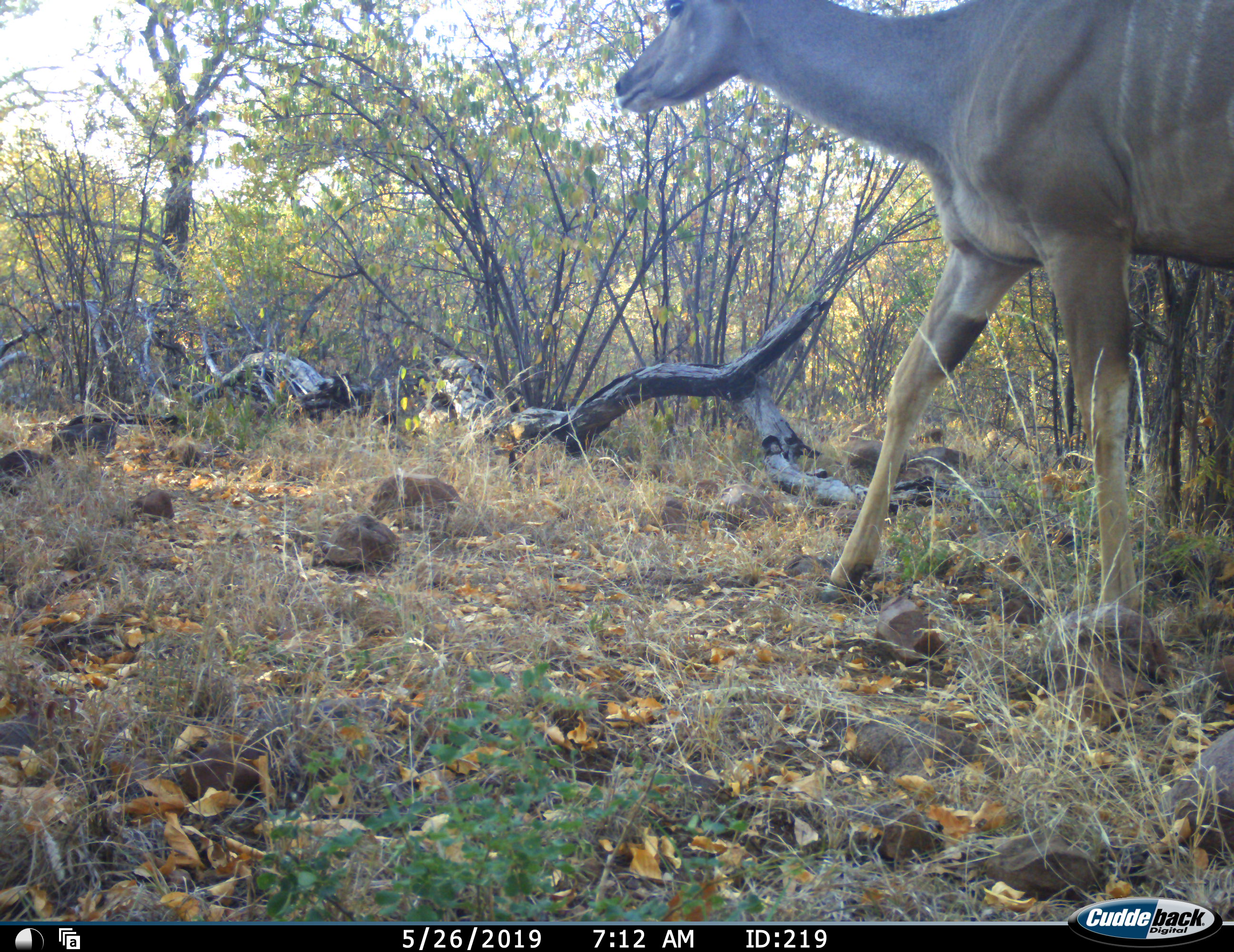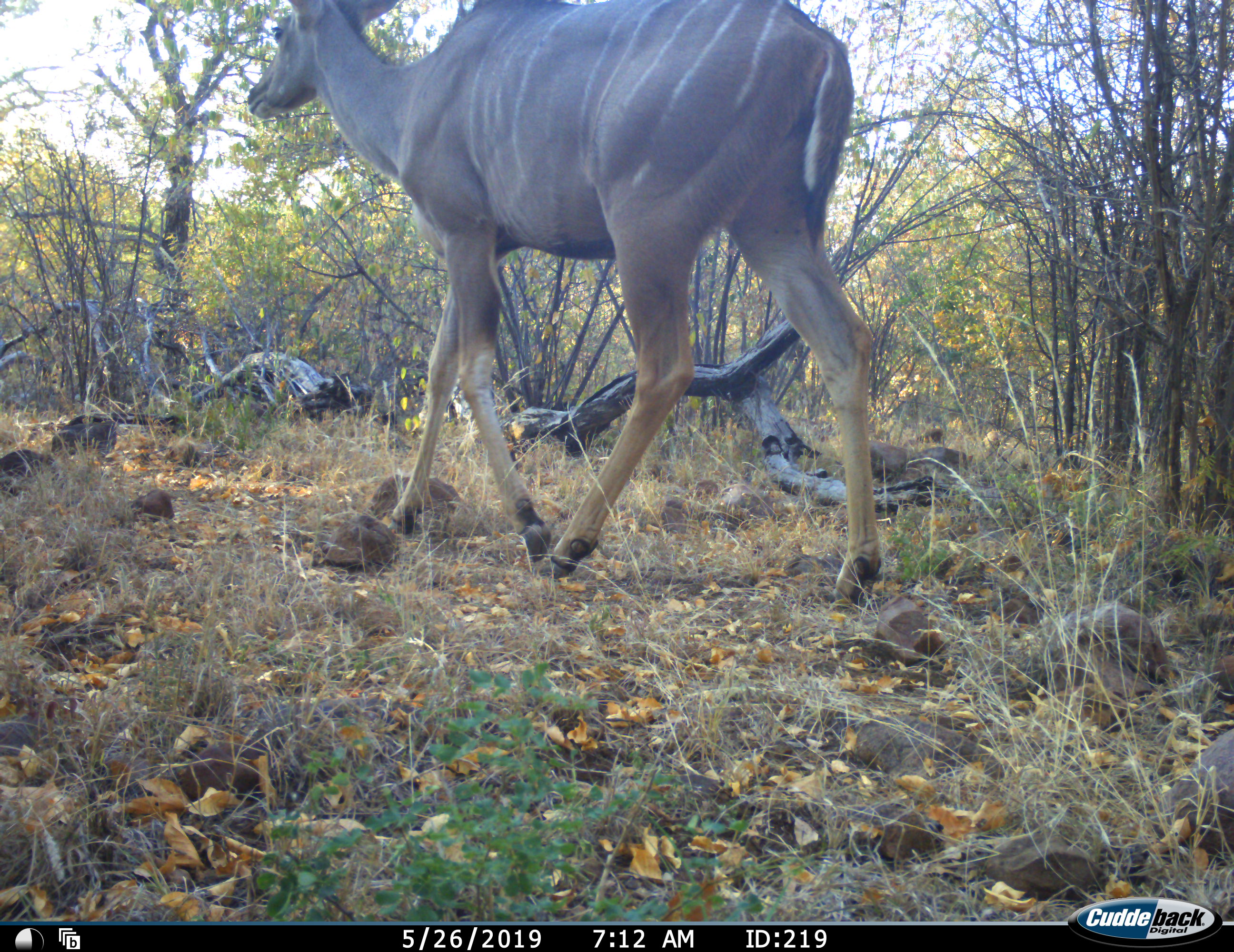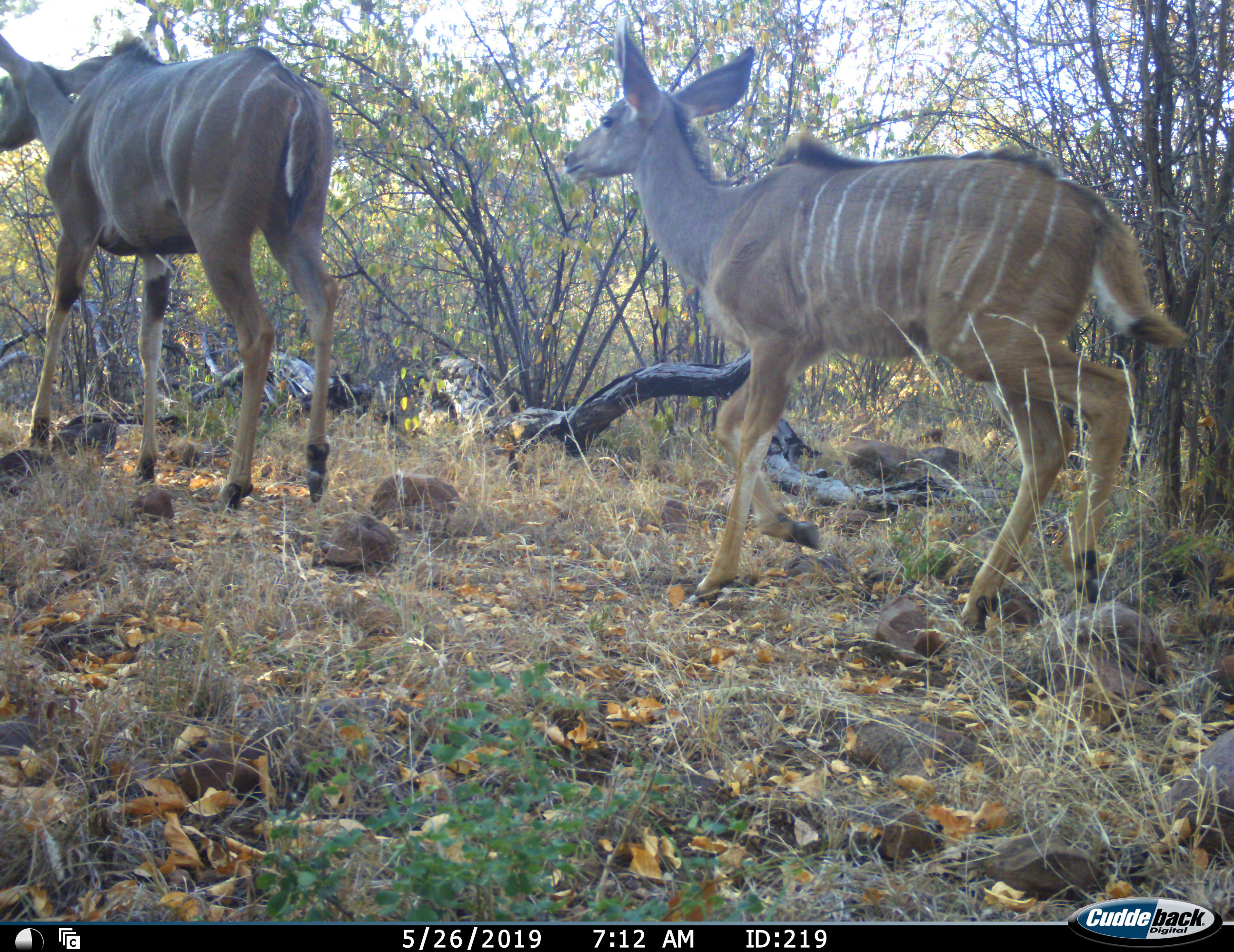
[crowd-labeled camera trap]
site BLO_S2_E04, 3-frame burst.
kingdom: Animalia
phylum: Chordata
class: Mammalia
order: Artiodactyla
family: Bovidae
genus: Tragelaphus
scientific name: Tragelaphus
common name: kudu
Kudu (Tragelaphus), count 2. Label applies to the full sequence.